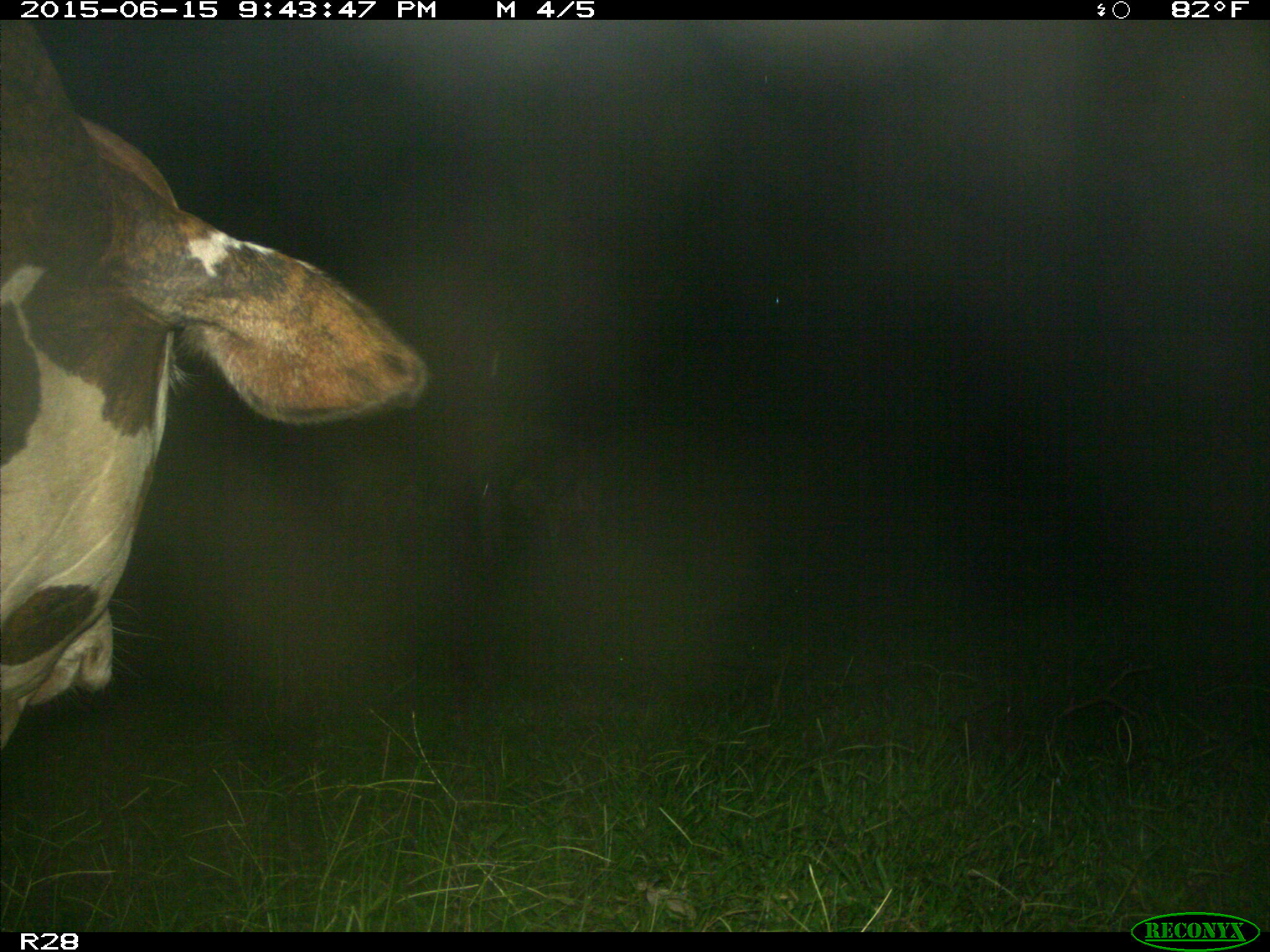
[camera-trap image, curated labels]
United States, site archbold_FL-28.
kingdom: Animalia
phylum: Chordata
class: Mammalia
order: Artiodactyla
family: Bovidae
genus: Bos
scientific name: Bos taurus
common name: domestic cow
Bos taurus (domestic cow).